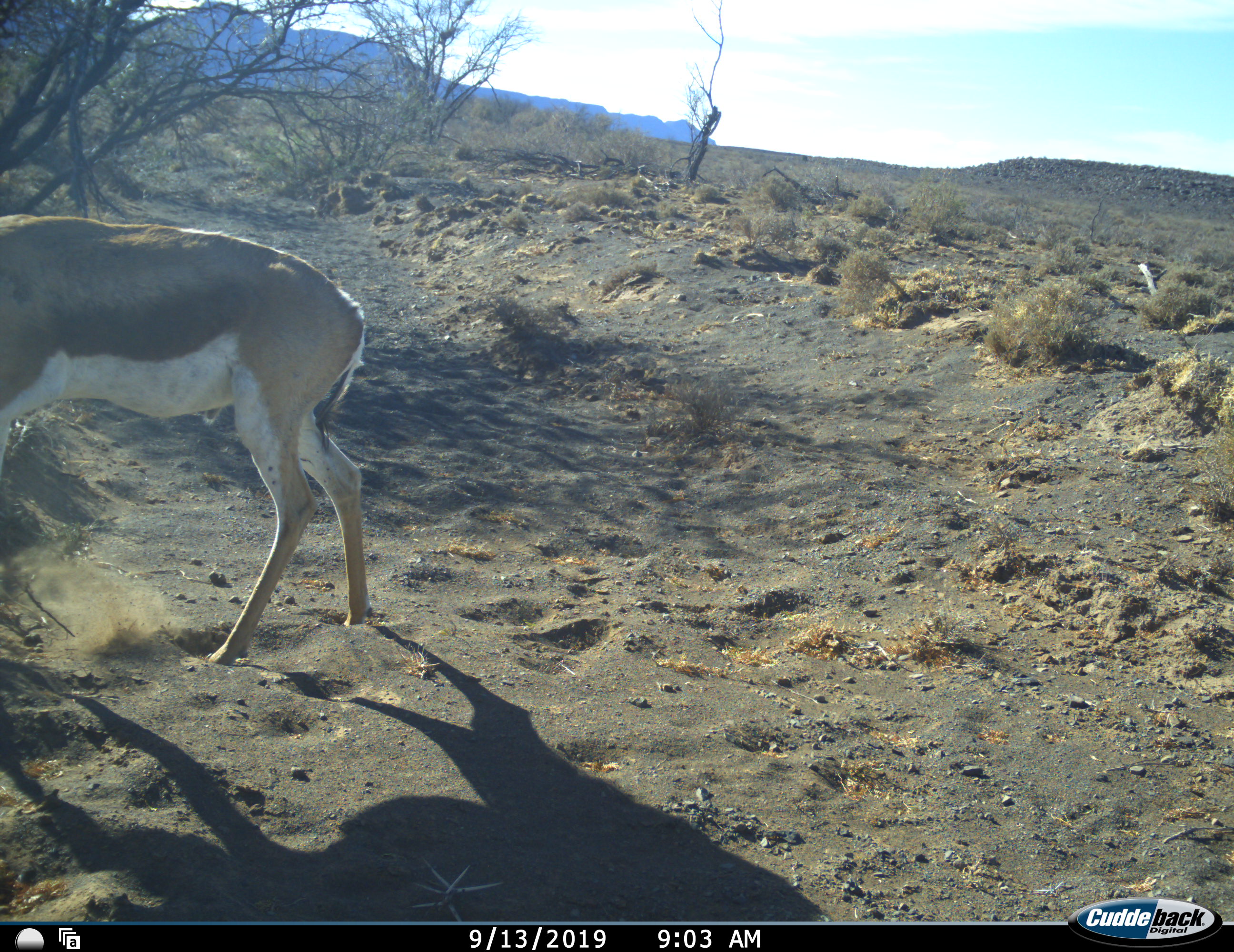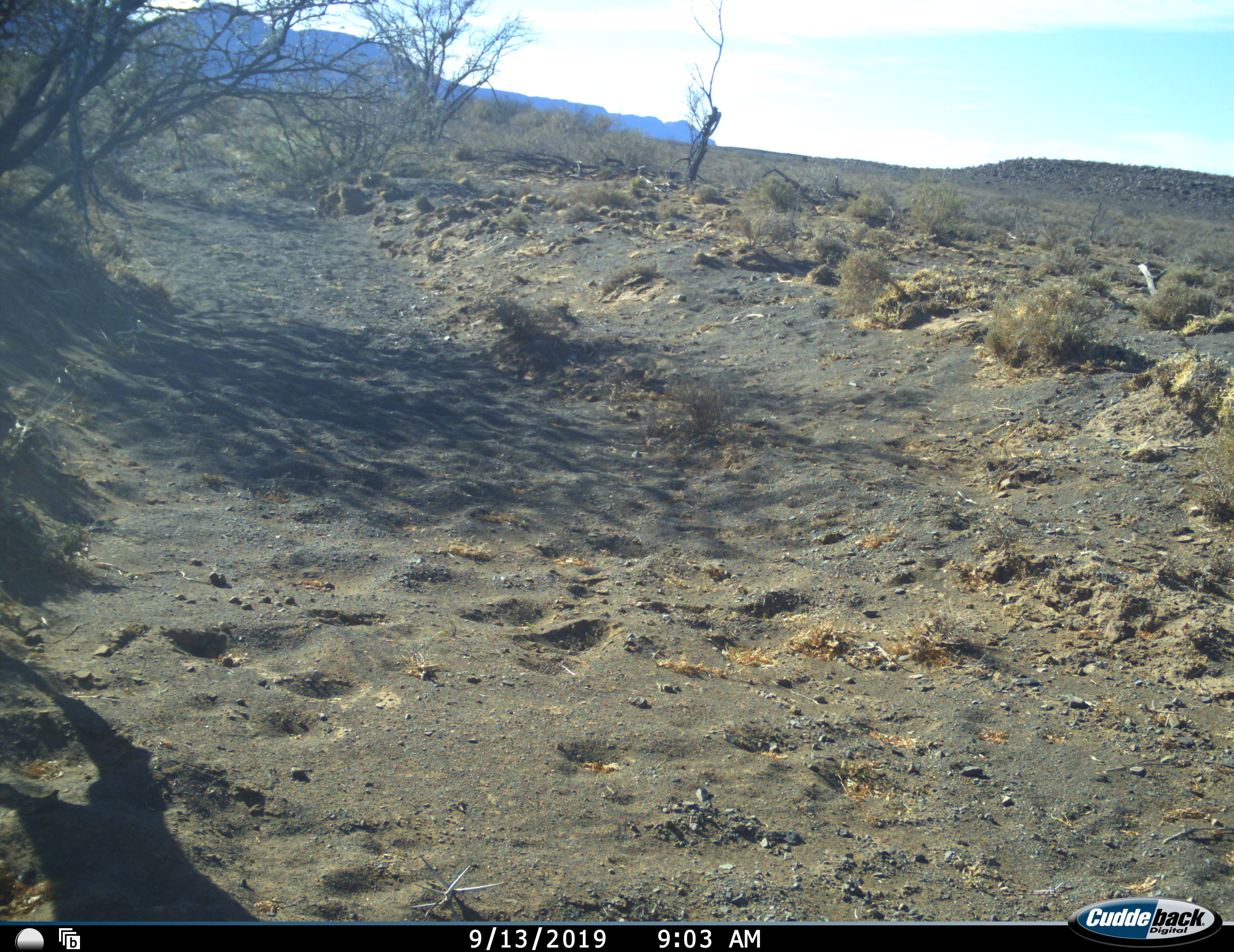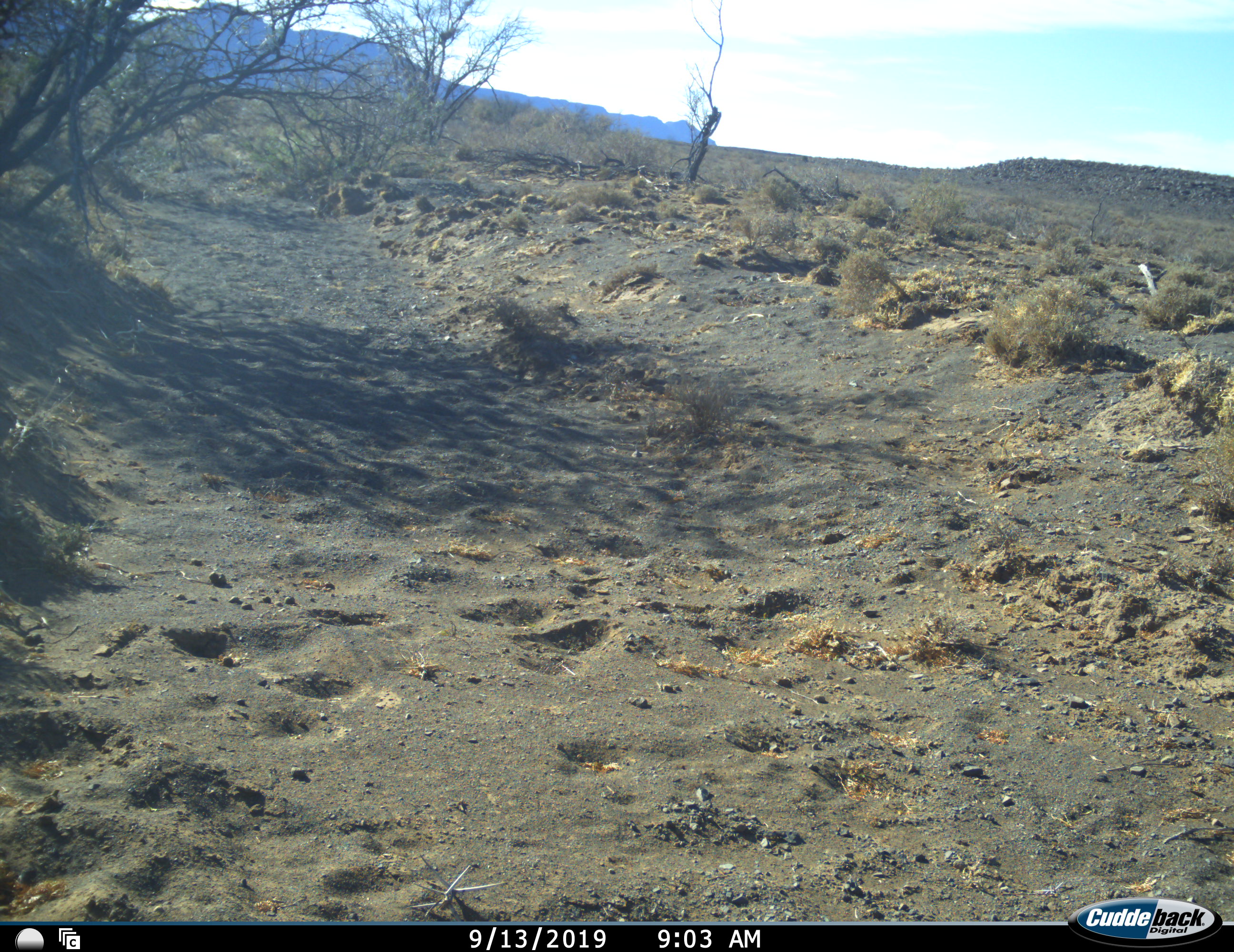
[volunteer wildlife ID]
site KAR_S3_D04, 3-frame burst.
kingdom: Animalia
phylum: Chordata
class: Mammalia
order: Artiodactyla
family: Bovidae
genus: Antidorcas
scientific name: Antidorcas marsupialis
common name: springbok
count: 1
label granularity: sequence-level